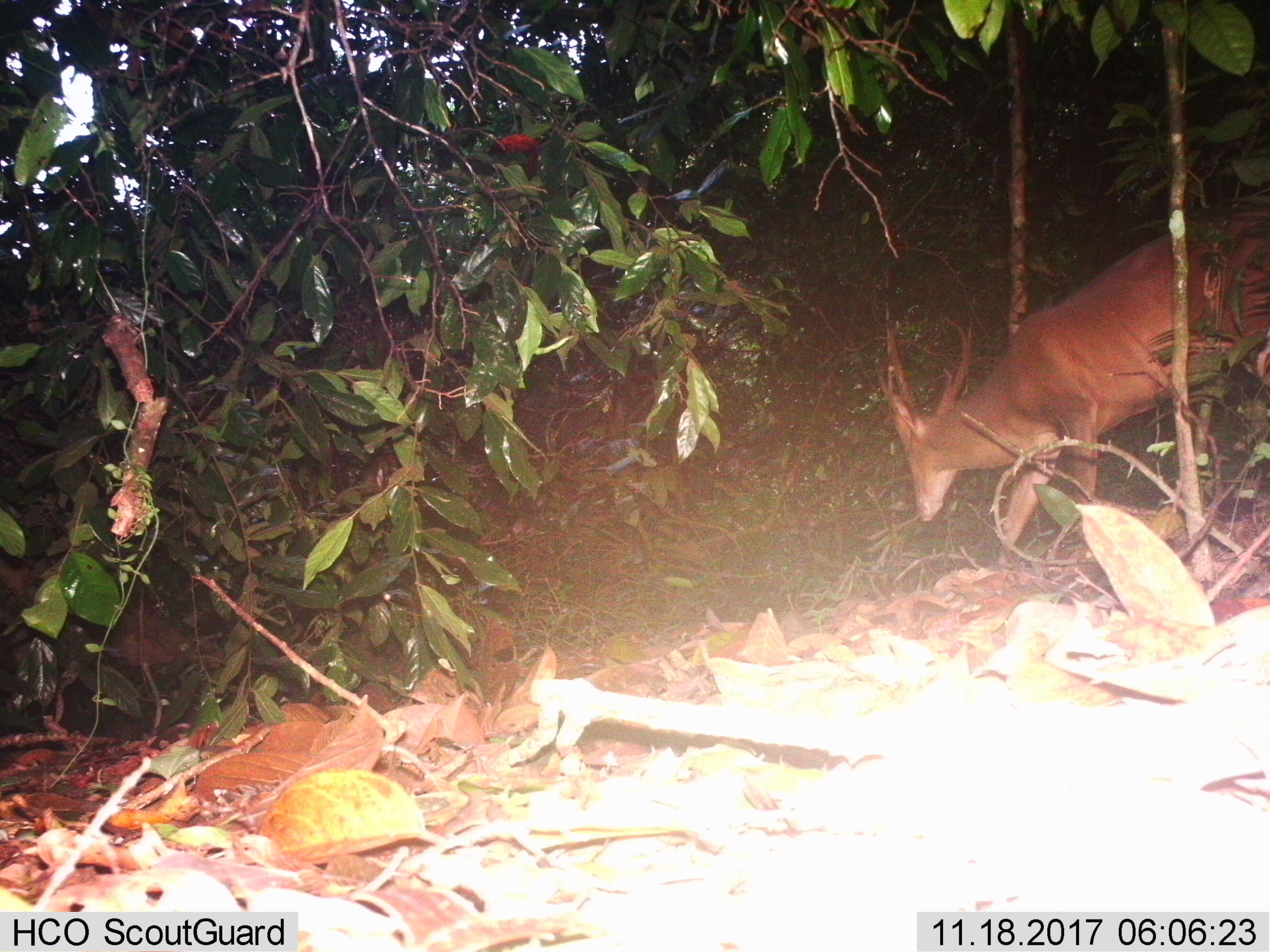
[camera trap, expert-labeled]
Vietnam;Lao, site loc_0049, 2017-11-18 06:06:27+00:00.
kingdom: Animalia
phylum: Chordata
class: Mammalia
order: Artiodactyla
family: Cervidae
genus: Muntiacus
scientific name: Muntiacus vuquangensis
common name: large-antlered muntjac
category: large antlered muntjac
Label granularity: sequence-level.